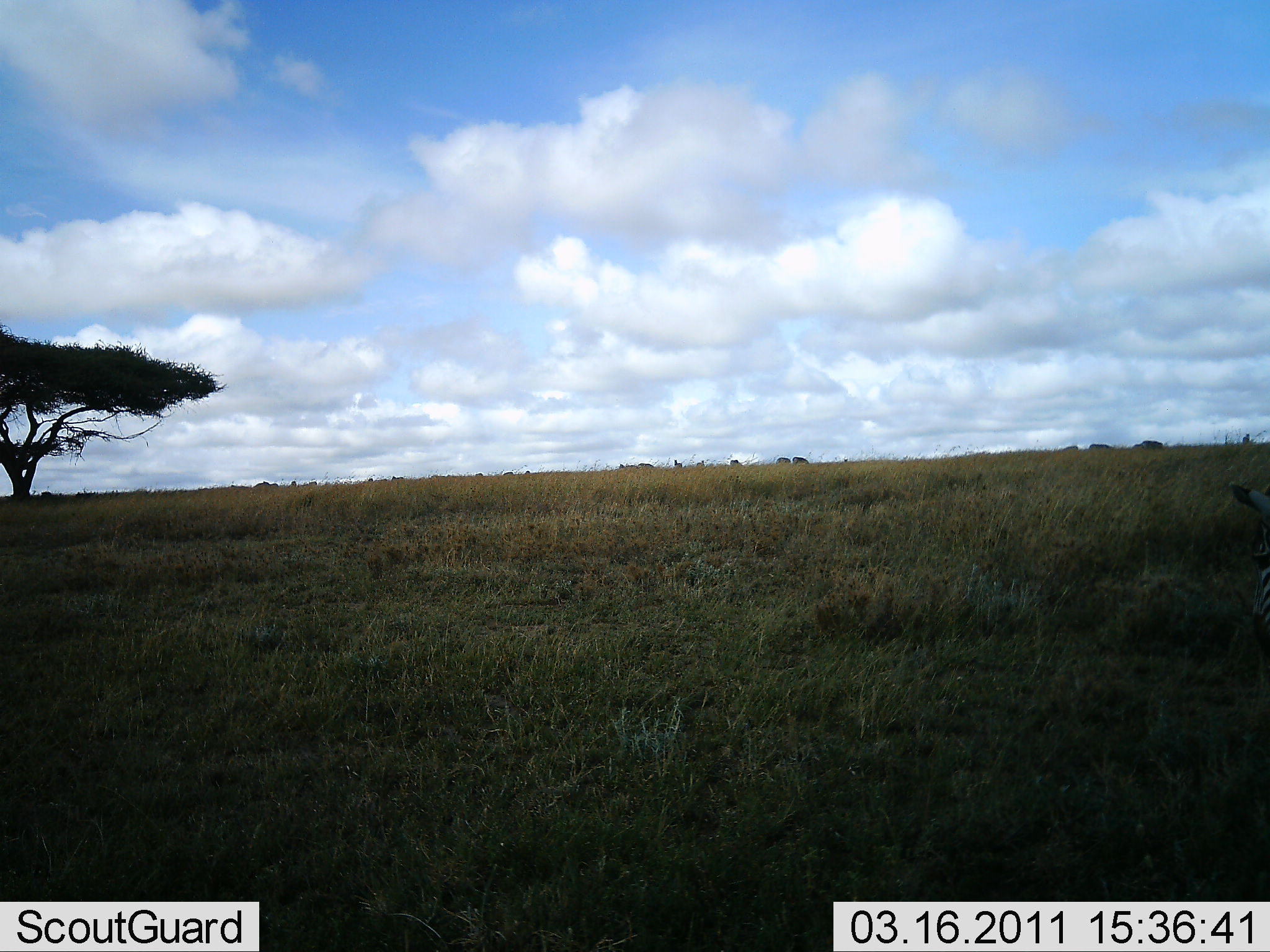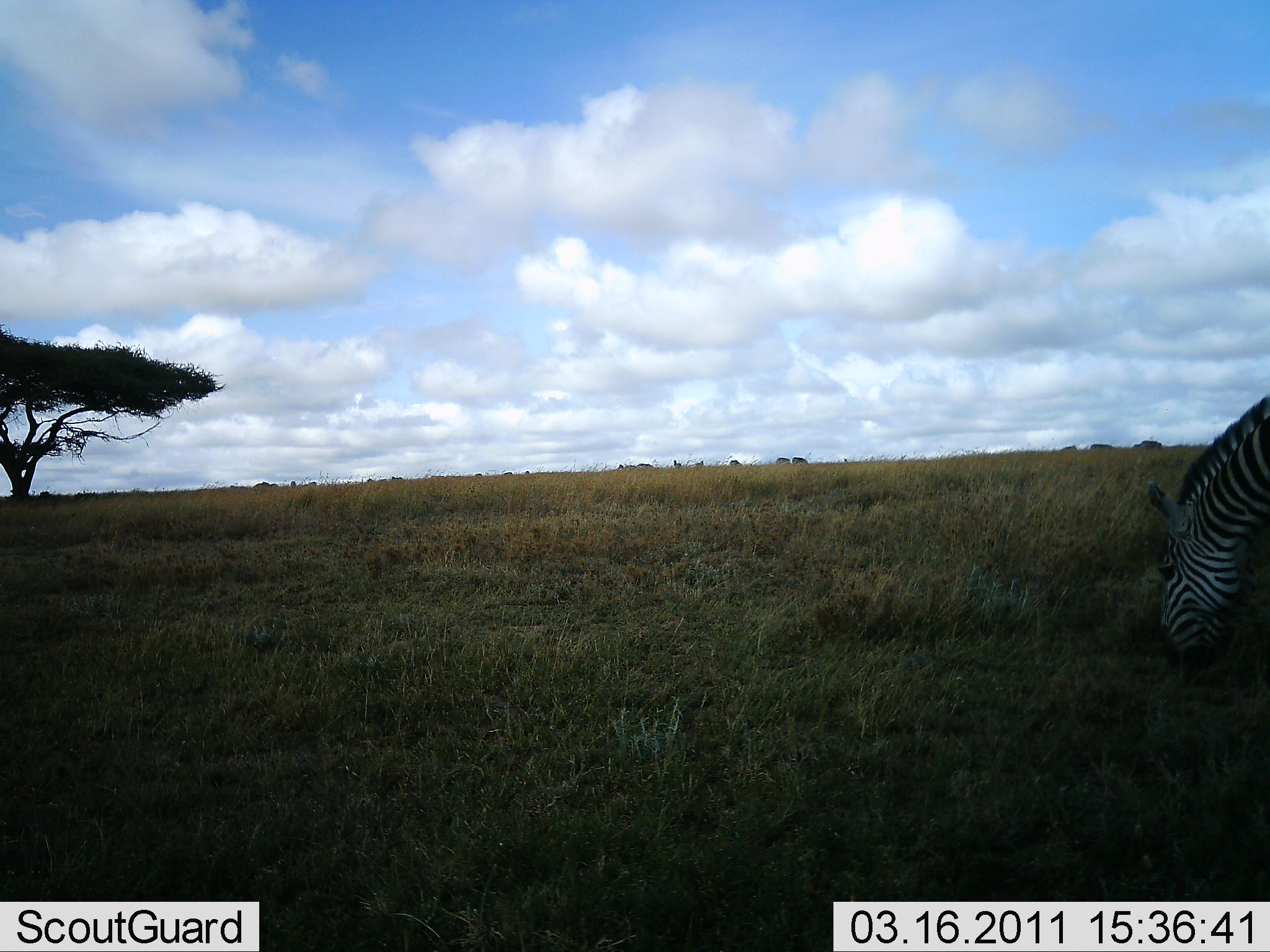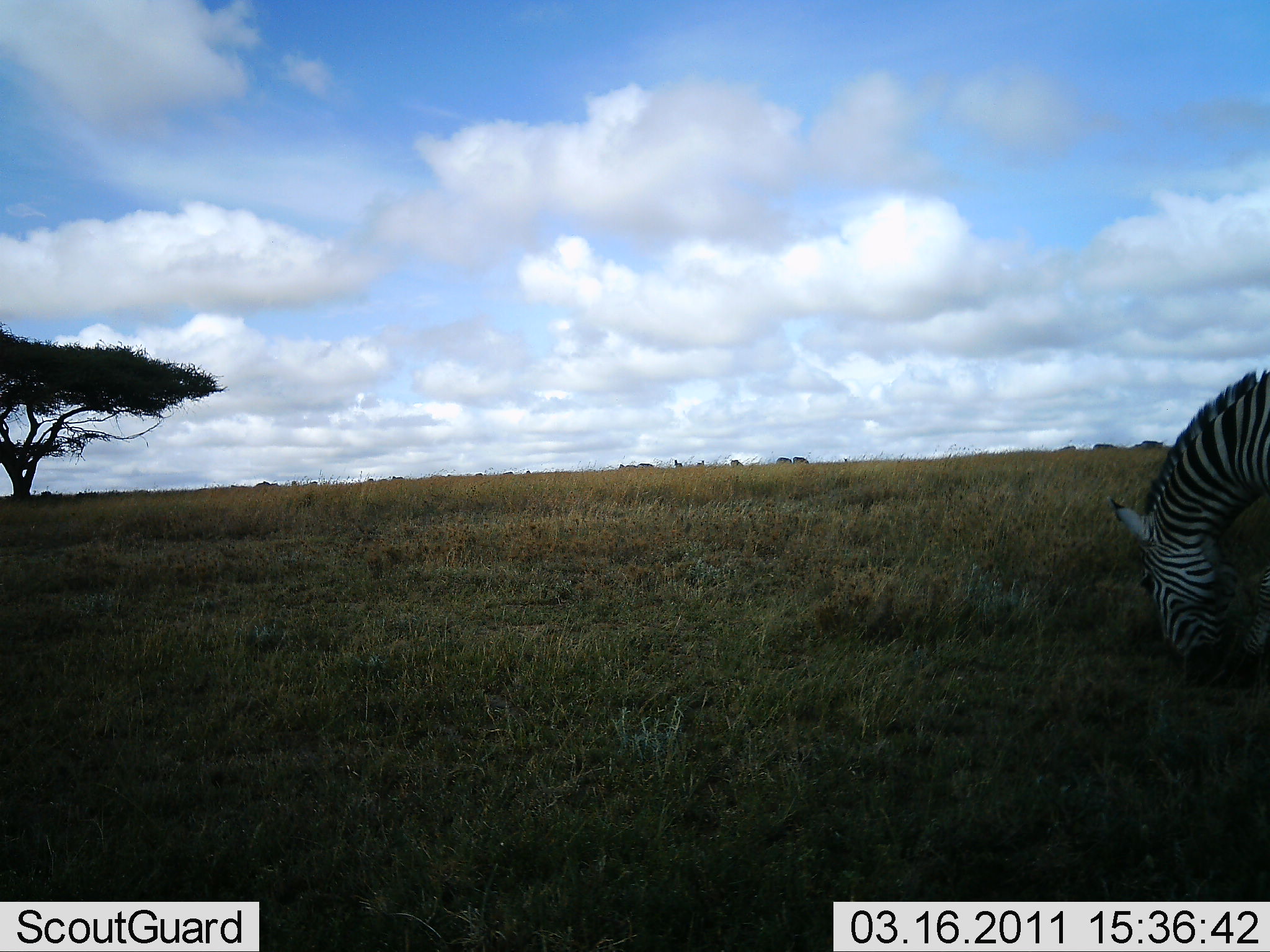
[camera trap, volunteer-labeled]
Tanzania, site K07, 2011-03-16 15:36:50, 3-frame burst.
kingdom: Animalia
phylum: Chordata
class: Mammalia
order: Perissodactyla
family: Equidae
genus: Equus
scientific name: Equus quagga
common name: plains zebra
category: zebra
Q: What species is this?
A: Zebra (plains zebra) (Equus quagga).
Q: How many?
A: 1.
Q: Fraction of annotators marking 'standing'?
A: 10%.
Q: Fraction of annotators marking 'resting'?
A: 0%.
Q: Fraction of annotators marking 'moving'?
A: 20%.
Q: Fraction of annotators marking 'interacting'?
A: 0%.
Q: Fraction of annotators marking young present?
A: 0%.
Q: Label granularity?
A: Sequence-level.